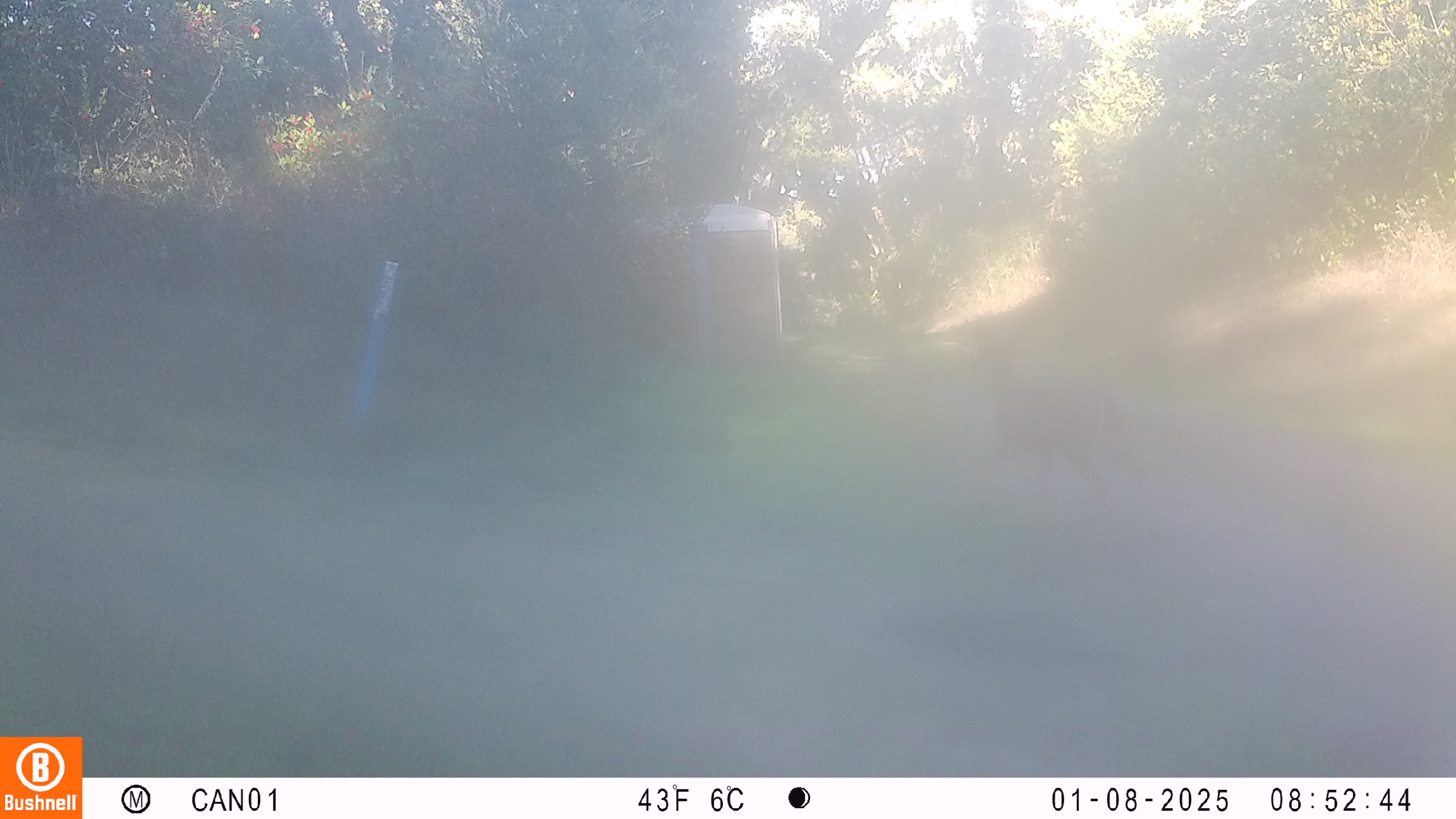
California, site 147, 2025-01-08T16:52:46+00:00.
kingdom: Animalia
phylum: Chordata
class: Mammalia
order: Artiodactyla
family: Cervidae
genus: Odocoileus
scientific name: Odocoileus hemionus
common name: mule deer